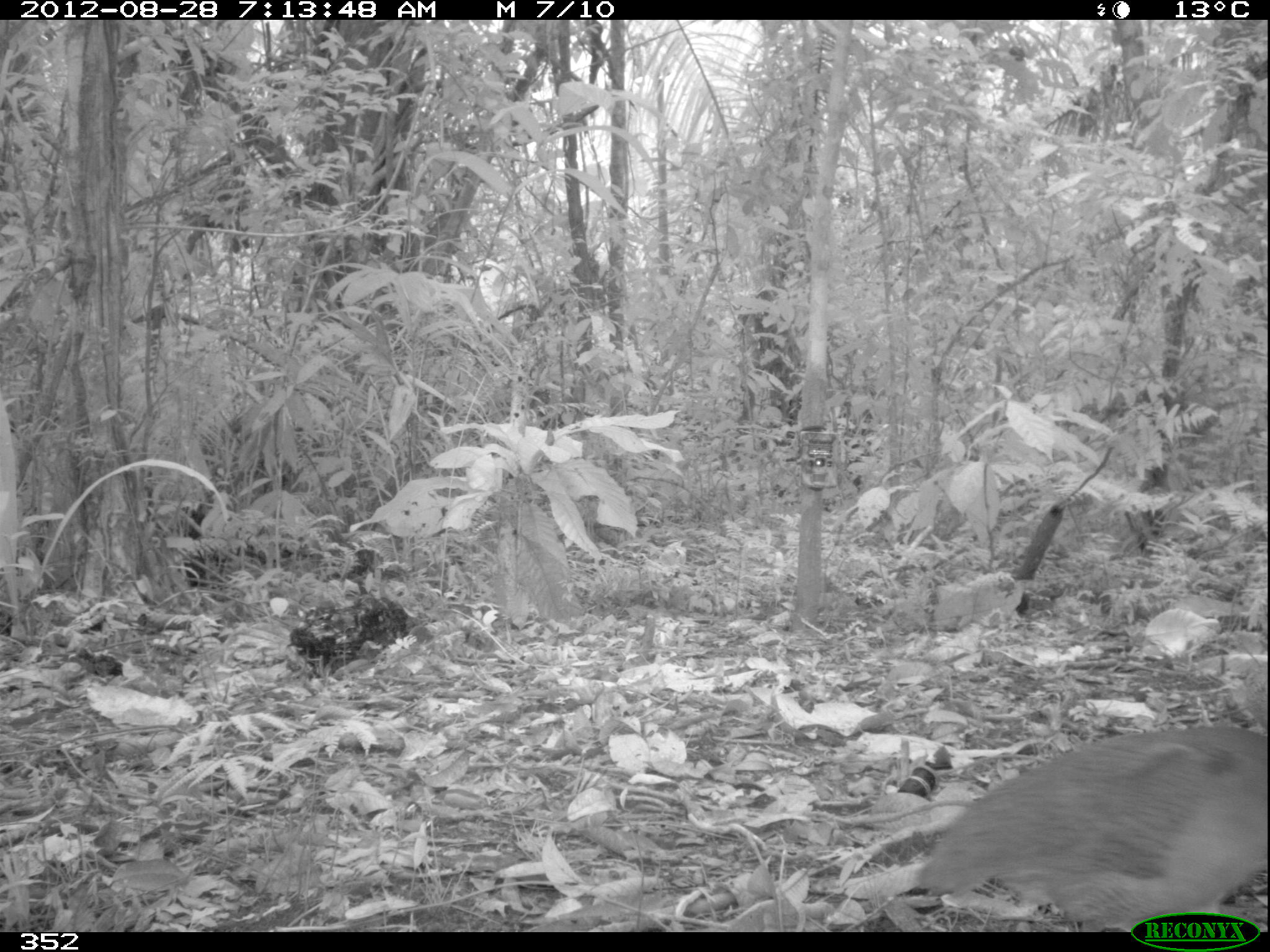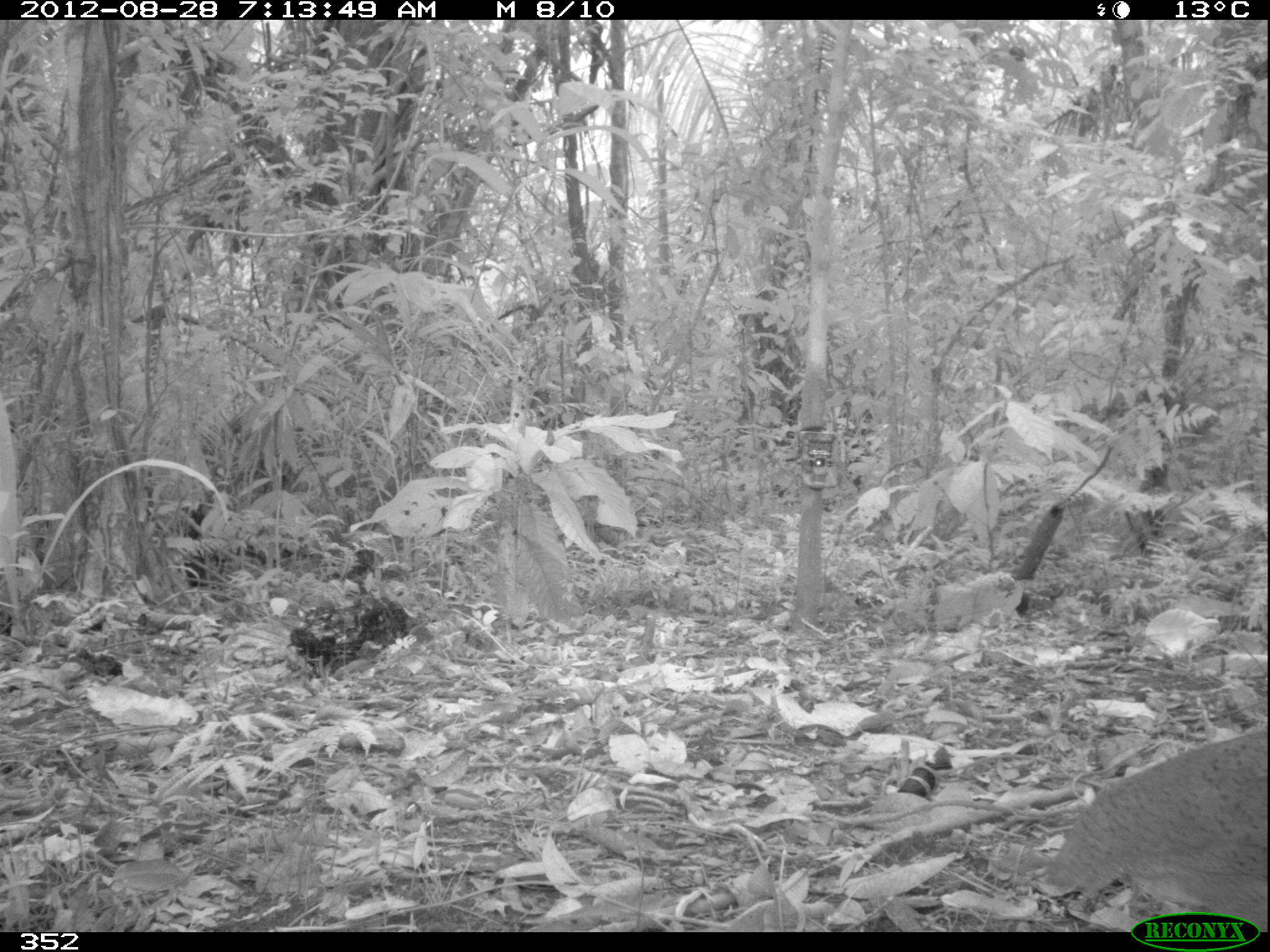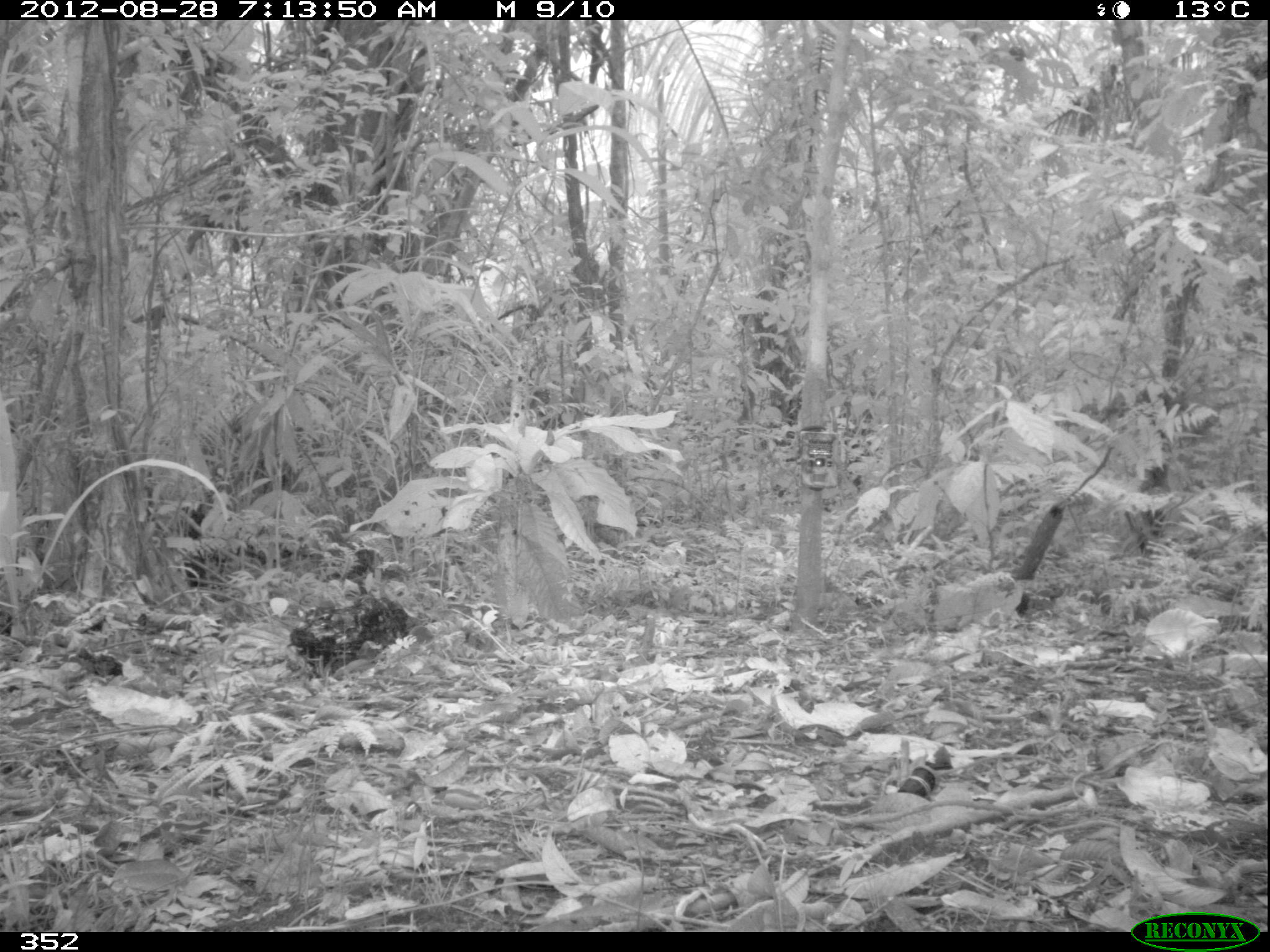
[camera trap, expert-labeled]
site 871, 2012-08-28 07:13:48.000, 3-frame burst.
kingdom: Animalia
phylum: Chordata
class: Aves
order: Galliformes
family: Phasianidae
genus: Alectoris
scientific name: Alectoris rufa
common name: red-legged partridge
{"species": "Alectoris rufa (red-legged partridge)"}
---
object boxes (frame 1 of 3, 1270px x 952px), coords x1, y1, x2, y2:
alectoris rufa: 912, 721, 1267, 922